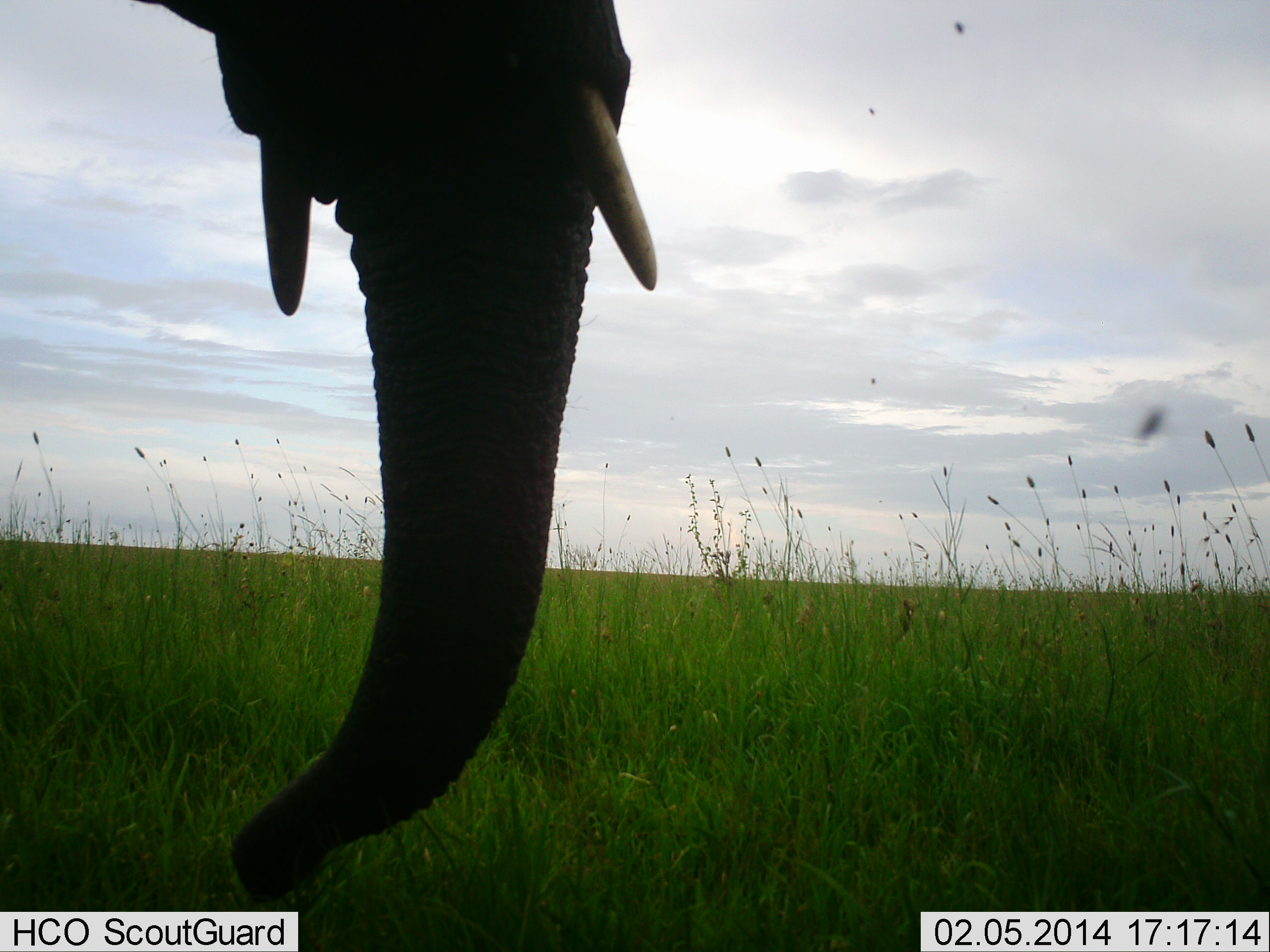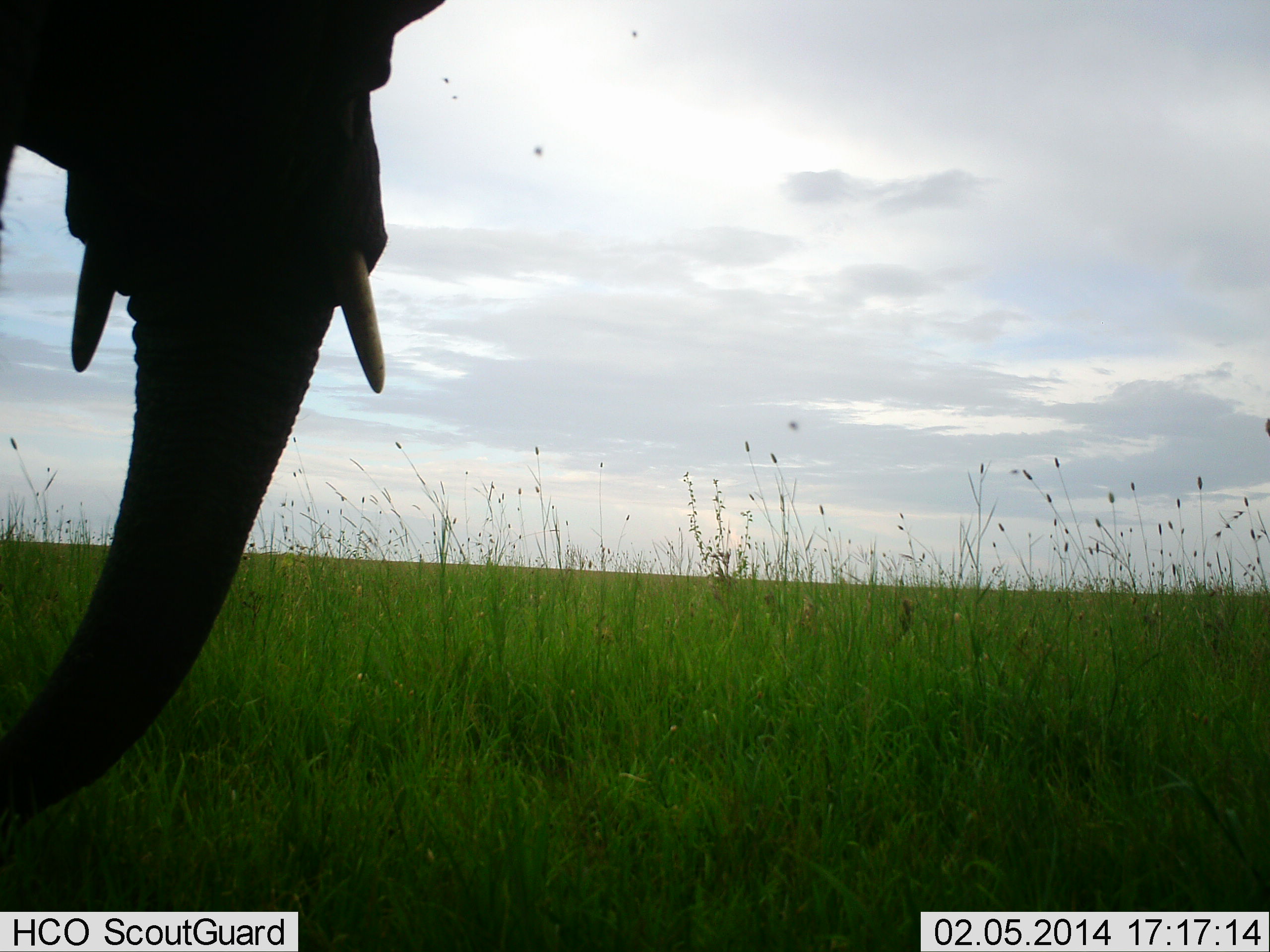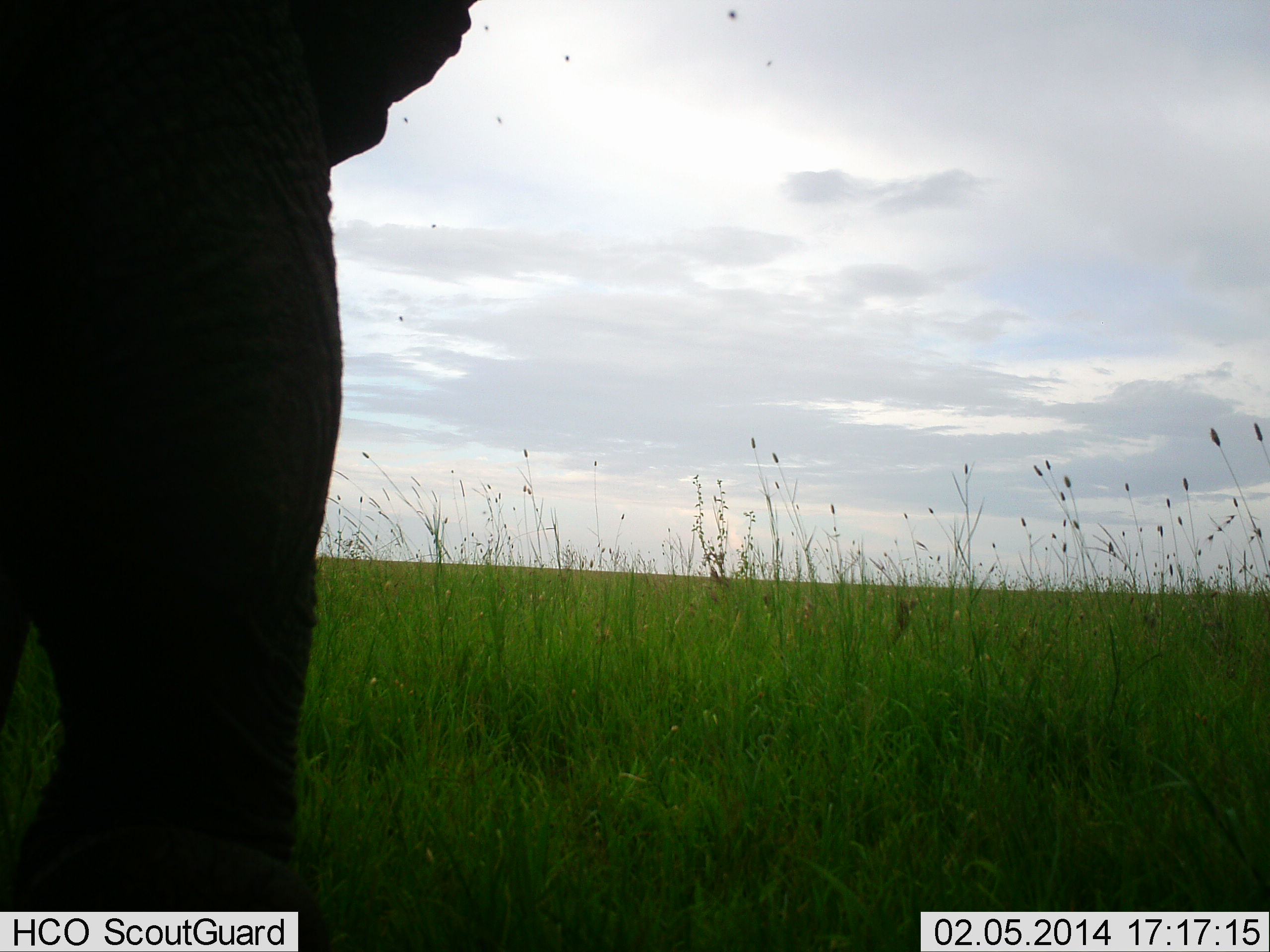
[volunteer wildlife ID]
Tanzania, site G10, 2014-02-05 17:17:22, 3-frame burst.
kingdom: Animalia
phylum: Chordata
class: Mammalia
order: Proboscidea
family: Elephantidae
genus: Loxodonta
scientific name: Loxodonta africana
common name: african bush elephant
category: elephant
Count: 1.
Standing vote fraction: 55%.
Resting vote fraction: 0%.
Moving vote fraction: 36%.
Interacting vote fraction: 0%.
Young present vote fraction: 0%.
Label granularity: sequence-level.